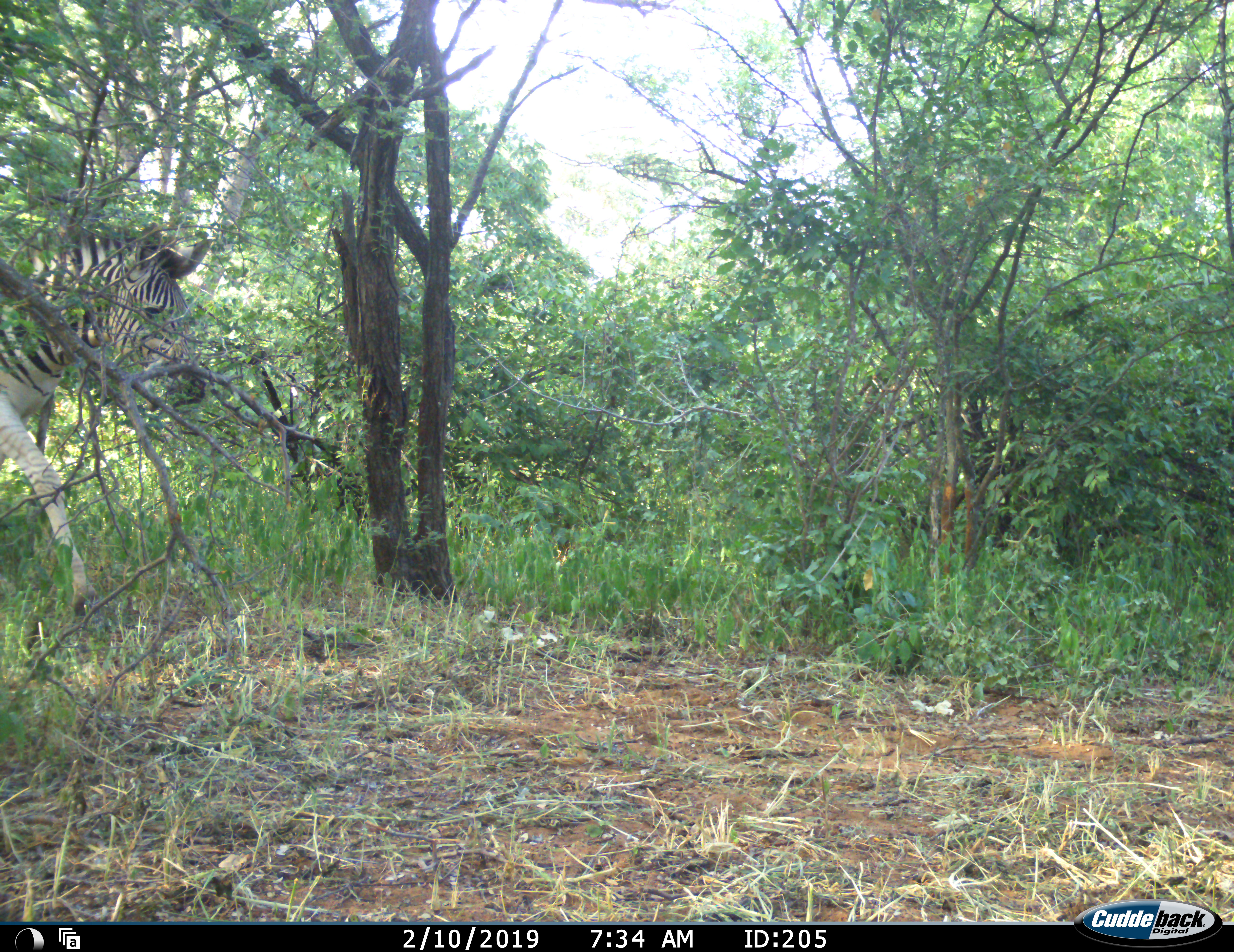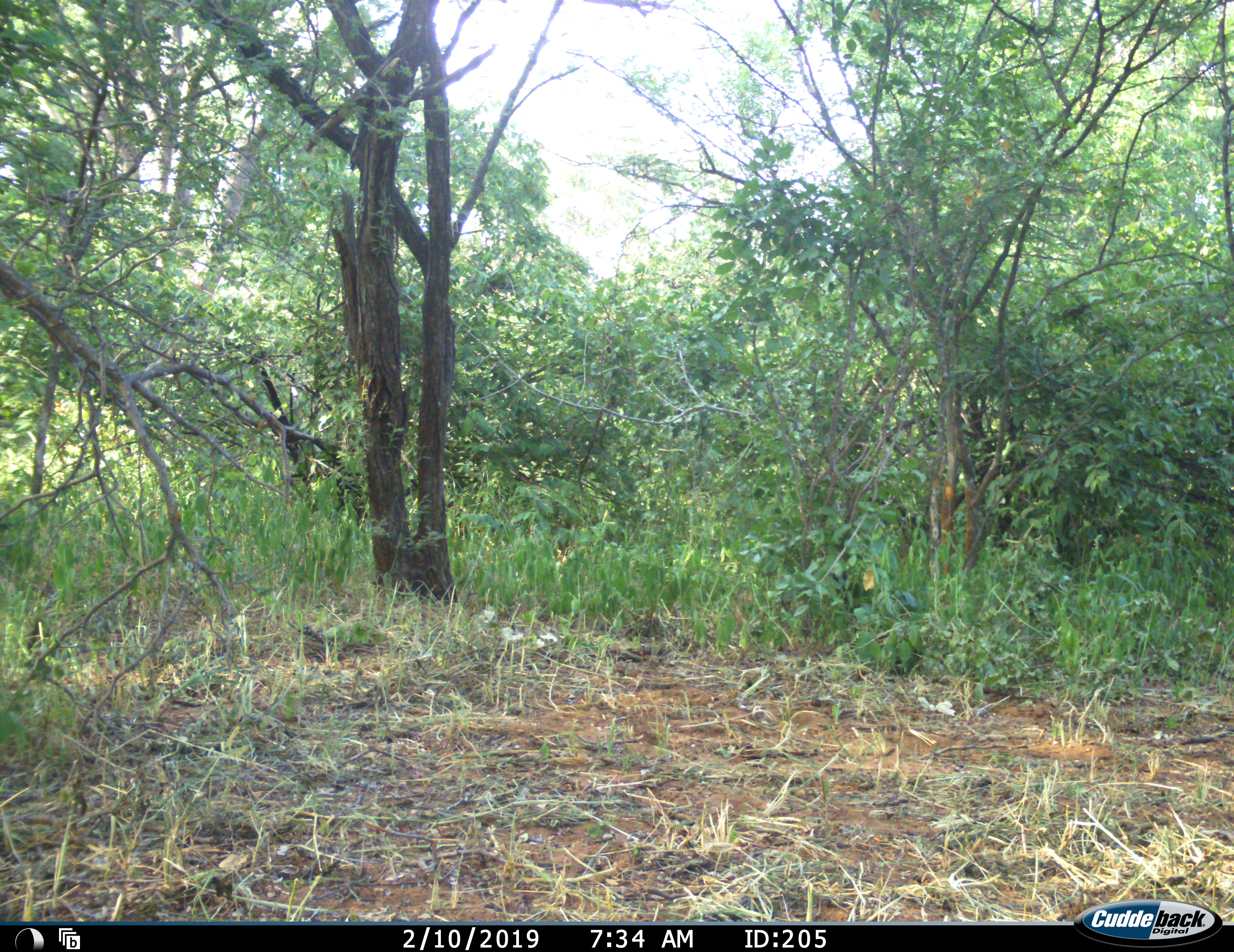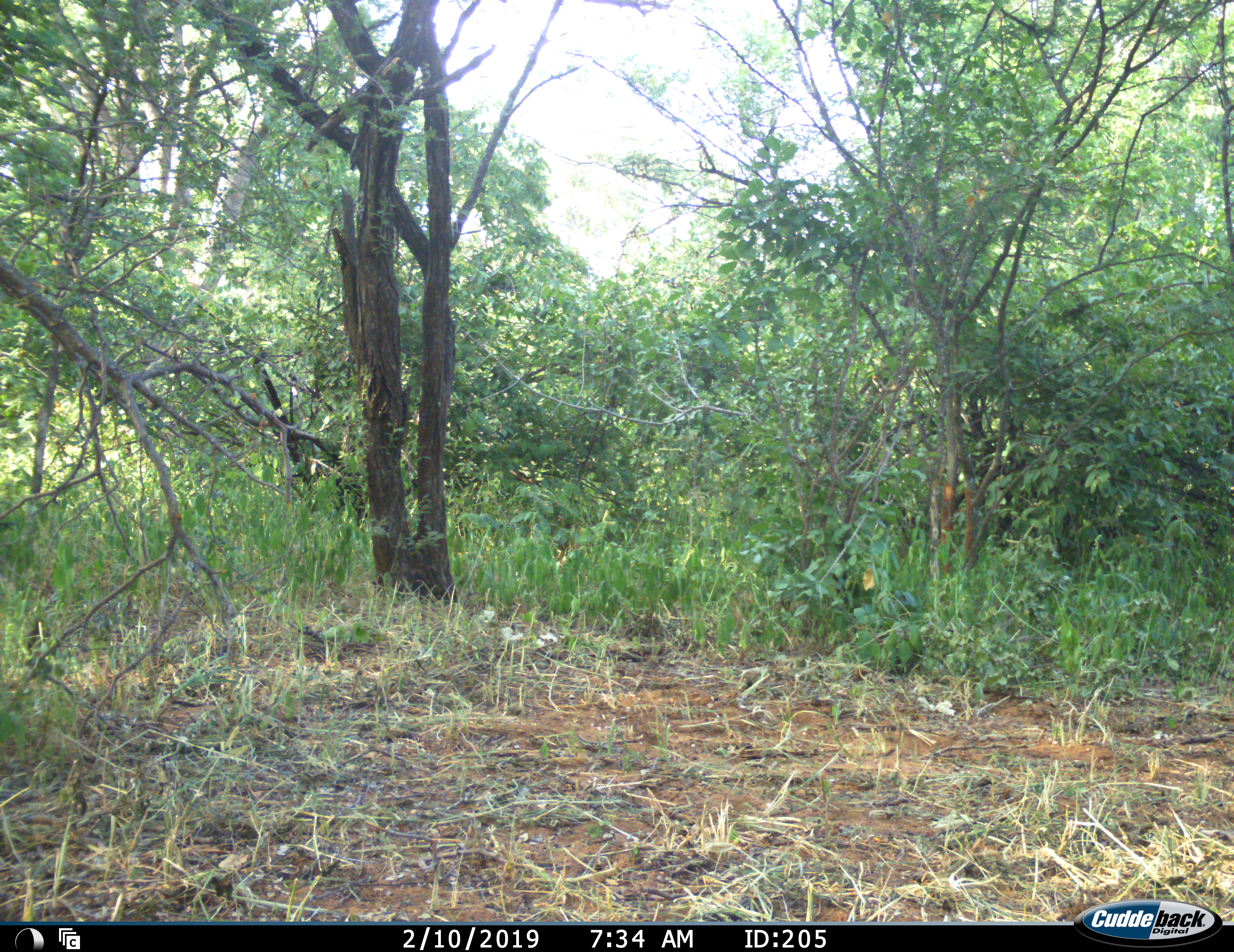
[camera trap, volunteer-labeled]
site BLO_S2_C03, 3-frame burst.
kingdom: Animalia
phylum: Chordata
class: Mammalia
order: Perissodactyla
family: Equidae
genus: Equus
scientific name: Equus quagga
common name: plains zebra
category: zebraplains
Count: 1.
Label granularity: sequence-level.